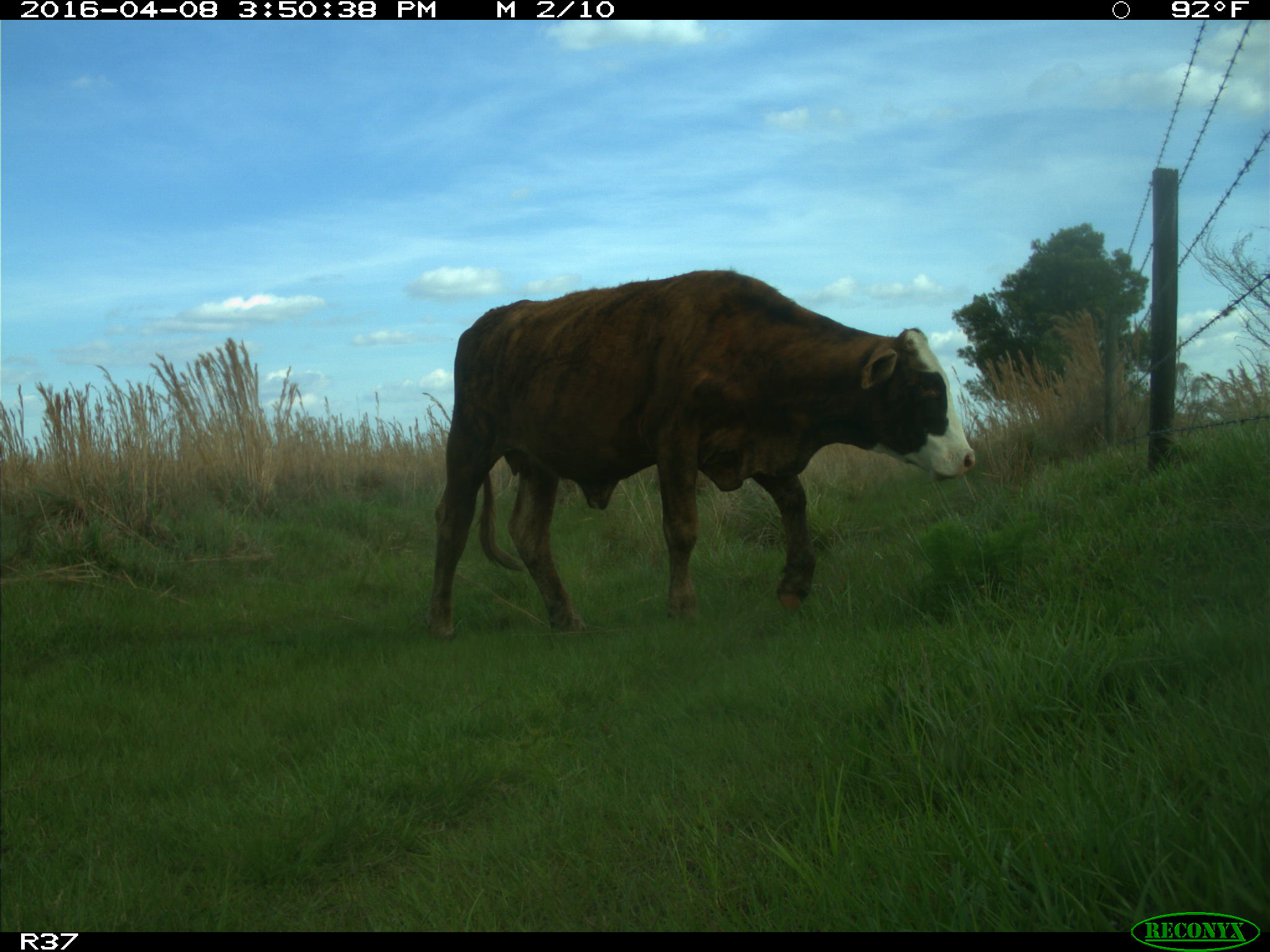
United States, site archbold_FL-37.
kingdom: Animalia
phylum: Chordata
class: Mammalia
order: Artiodactyla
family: Bovidae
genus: Bos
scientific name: Bos taurus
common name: domestic cow